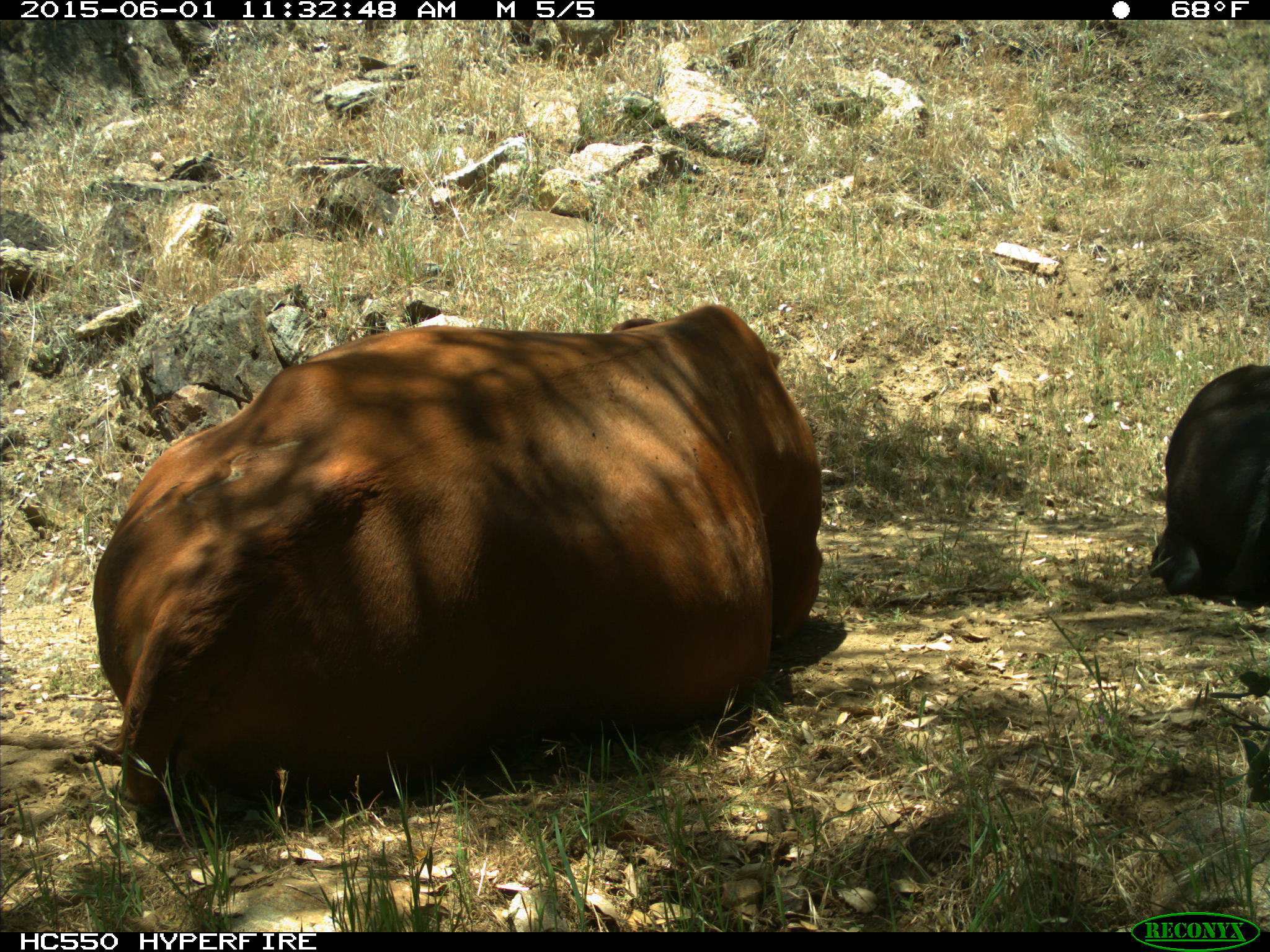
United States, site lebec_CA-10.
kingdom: Animalia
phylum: Chordata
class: Mammalia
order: Artiodactyla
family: Bovidae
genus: Bos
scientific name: Bos taurus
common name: domestic cow